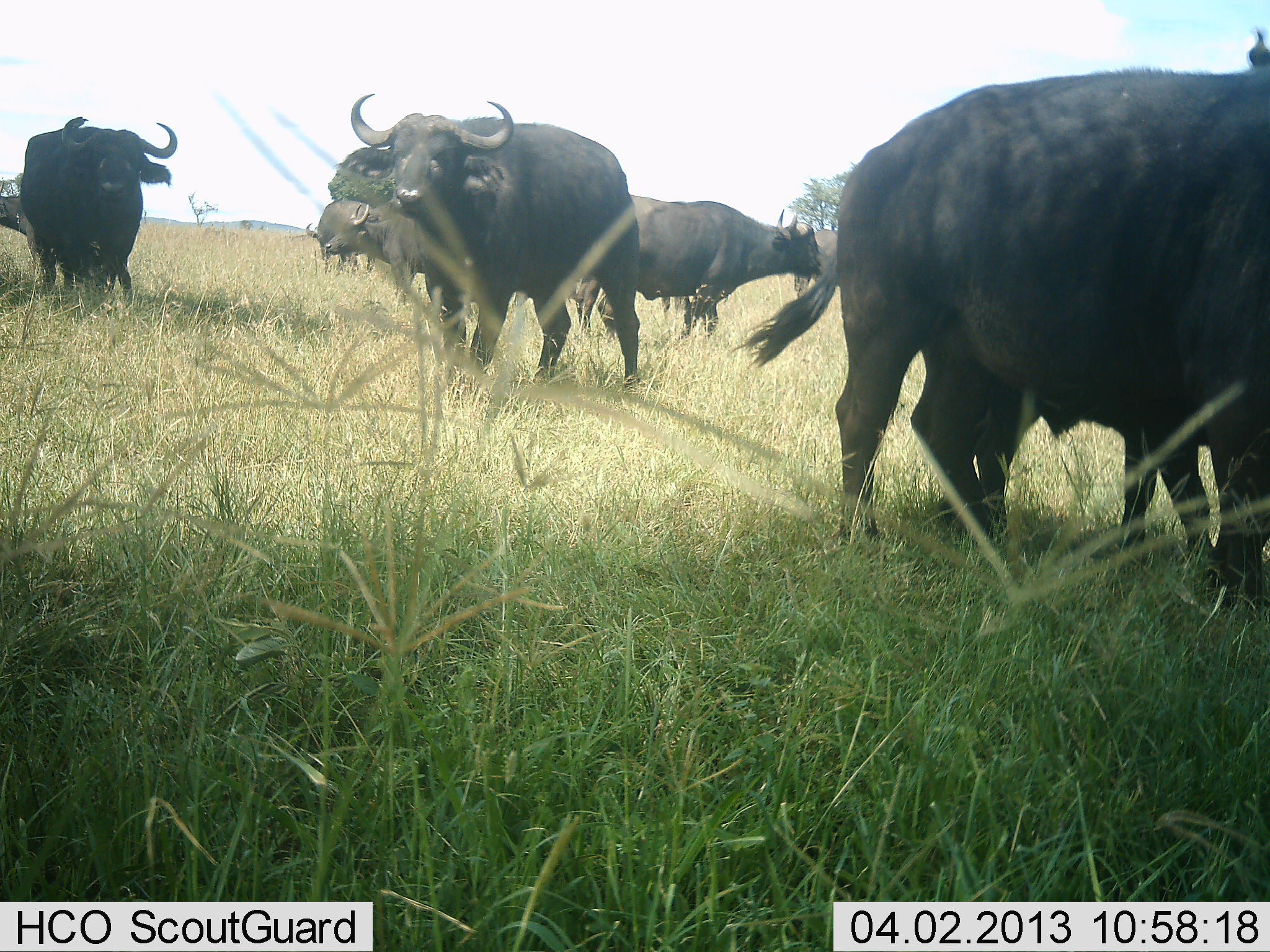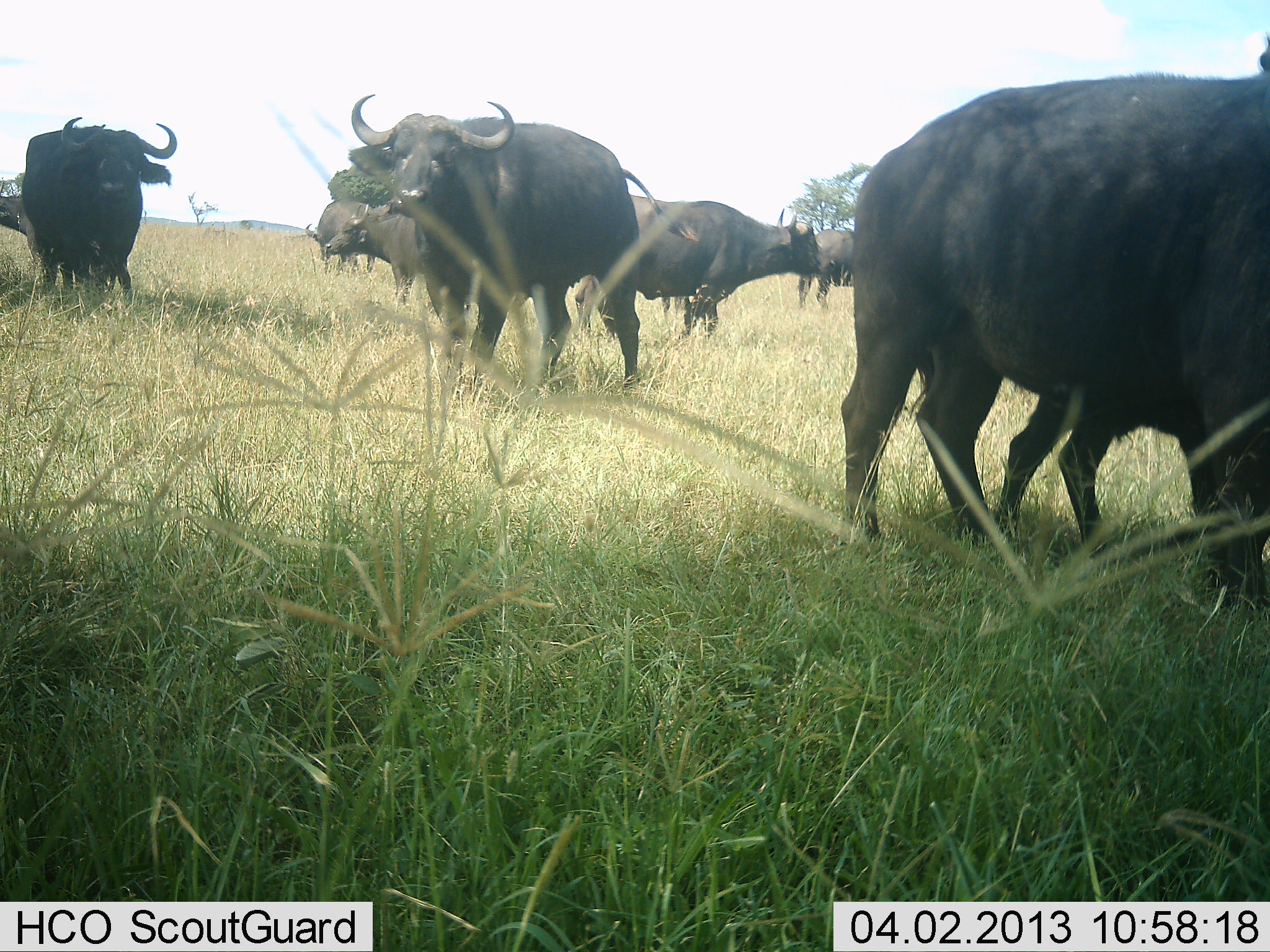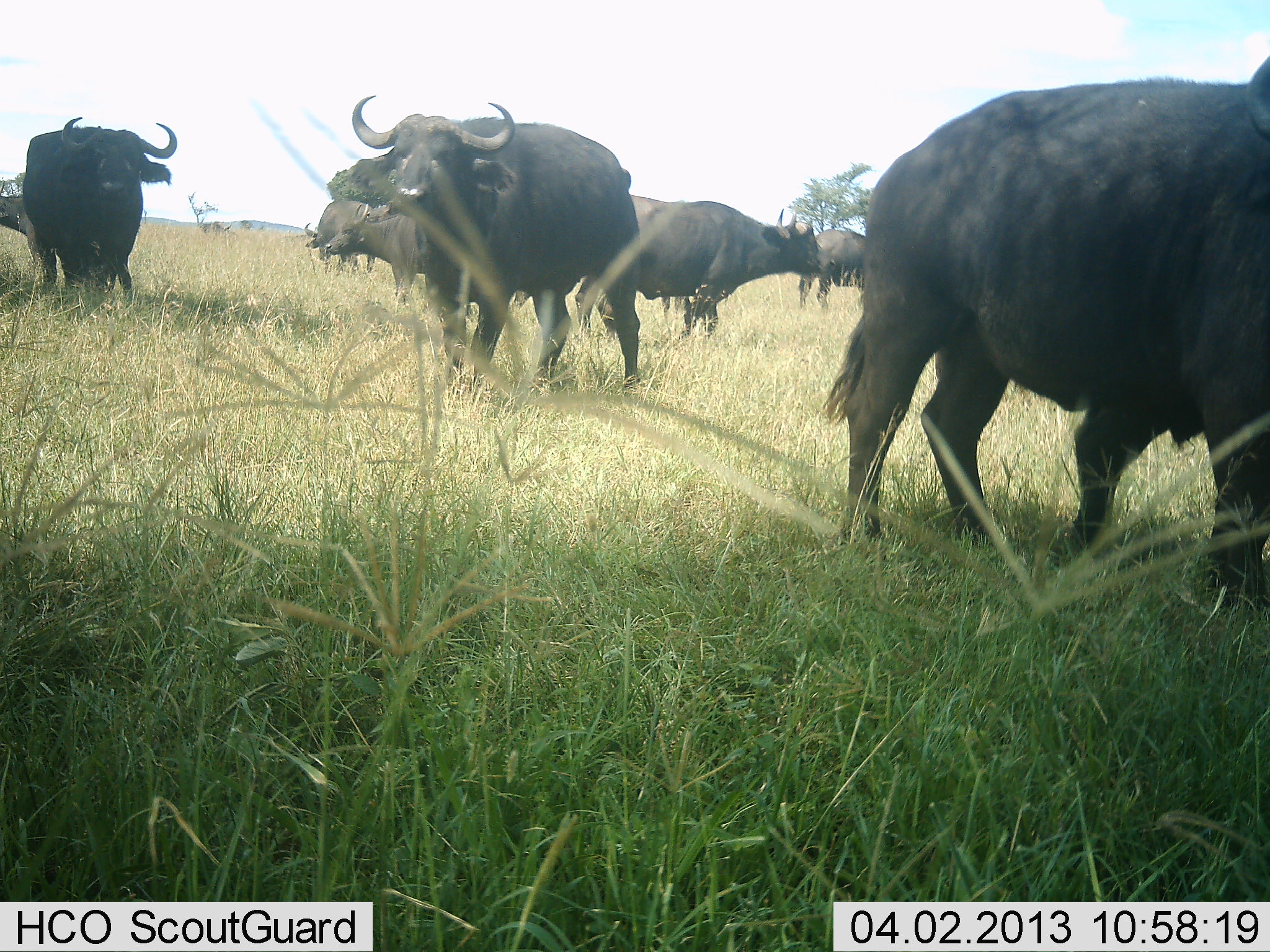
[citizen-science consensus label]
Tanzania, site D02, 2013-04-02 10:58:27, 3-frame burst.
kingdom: Animalia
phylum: Chordata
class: Mammalia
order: Artiodactyla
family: Bovidae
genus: Syncerus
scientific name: Syncerus caffer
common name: cape buffalo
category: buffalo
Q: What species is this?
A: Buffalo (cape buffalo) (Syncerus caffer).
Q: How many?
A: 9.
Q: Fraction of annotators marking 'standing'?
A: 100%.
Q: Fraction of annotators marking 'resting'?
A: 6%.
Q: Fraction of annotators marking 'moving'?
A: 35%.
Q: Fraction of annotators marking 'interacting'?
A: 0%.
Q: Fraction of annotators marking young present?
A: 29%.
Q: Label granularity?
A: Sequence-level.